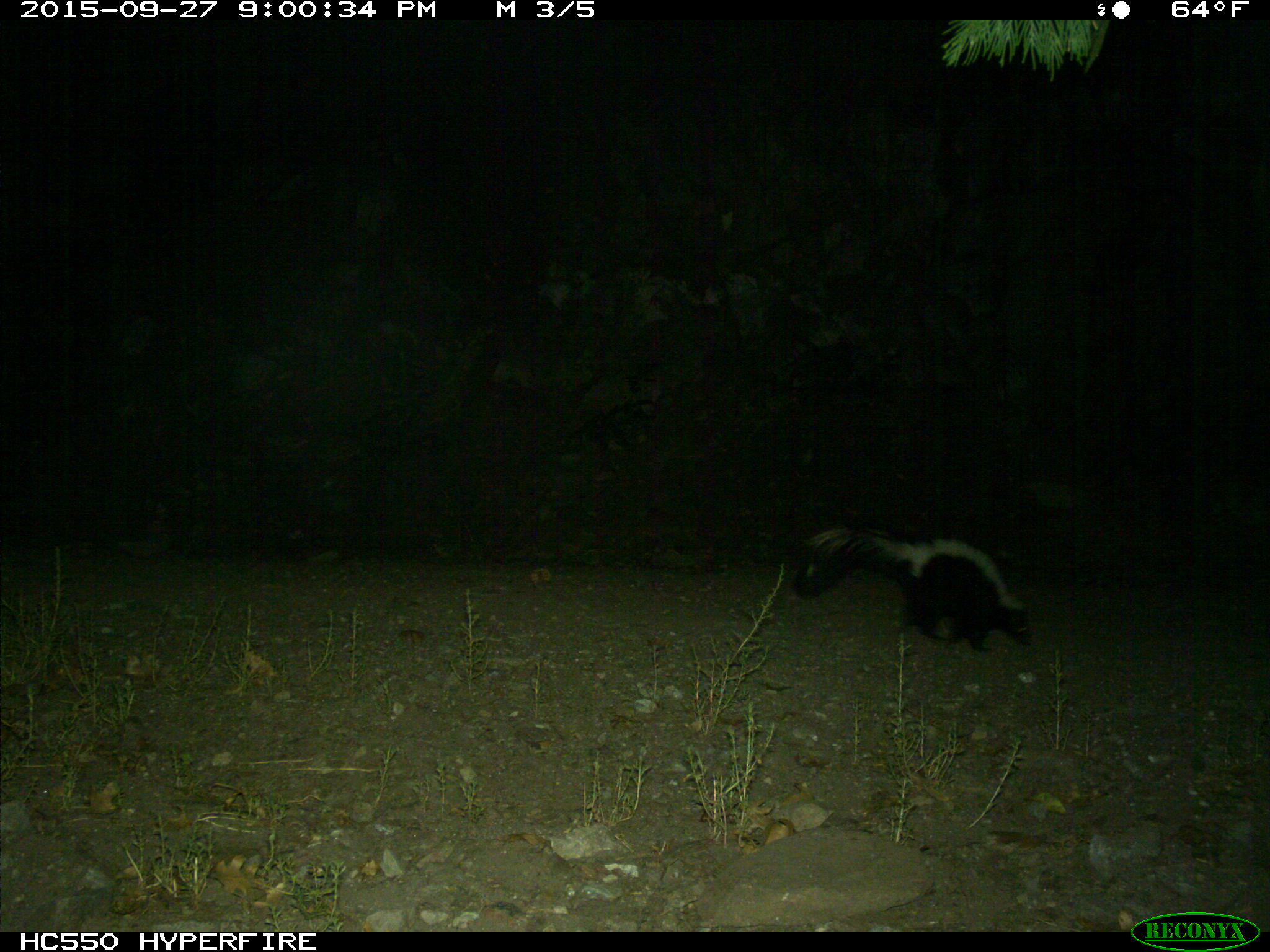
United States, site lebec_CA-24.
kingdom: Animalia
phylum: Chordata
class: Mammalia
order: Carnivora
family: Mephitidae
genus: Mephitis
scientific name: Mephitis mephitis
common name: striped skunk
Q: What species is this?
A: Mephitis mephitis (striped skunk).